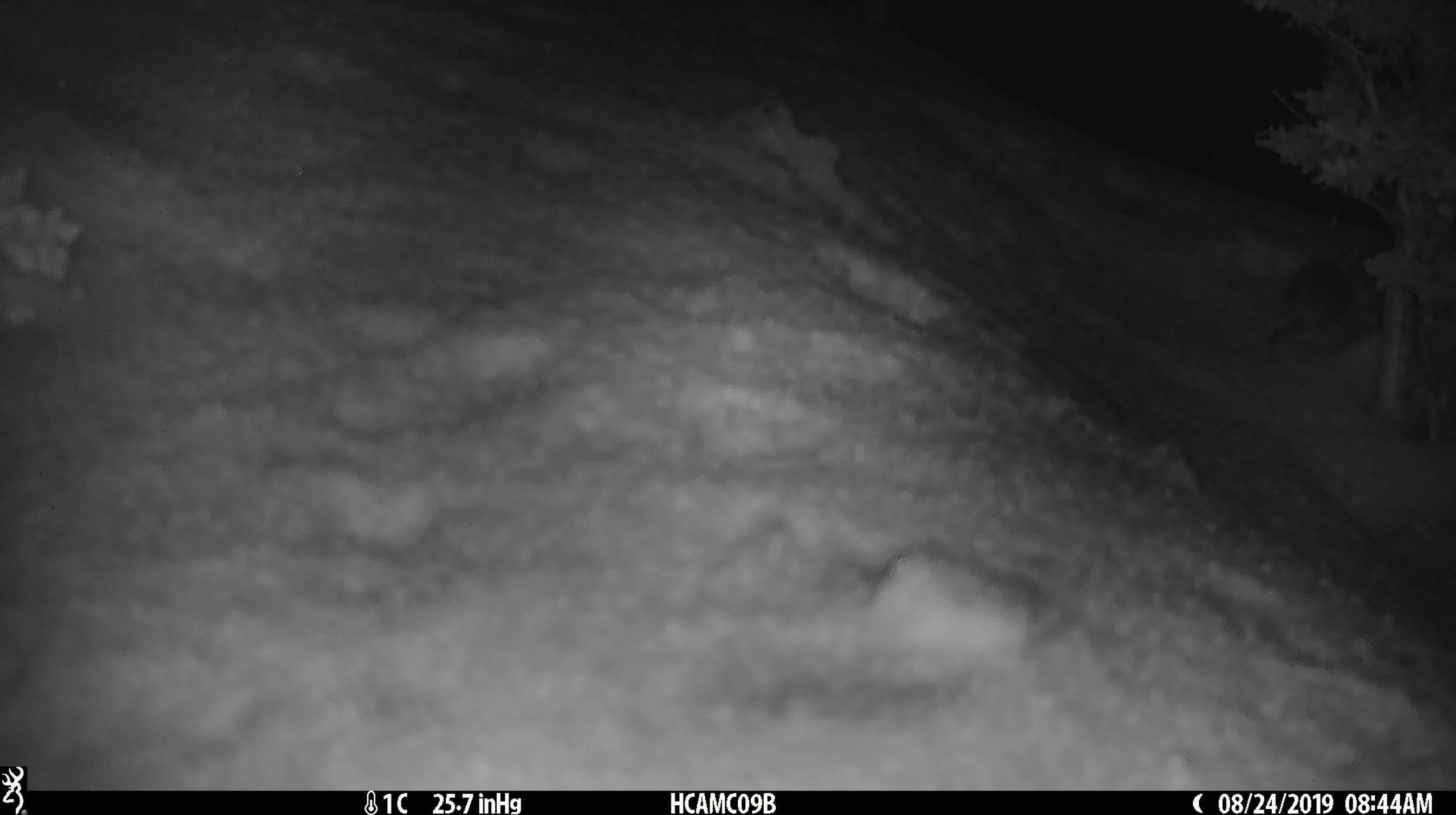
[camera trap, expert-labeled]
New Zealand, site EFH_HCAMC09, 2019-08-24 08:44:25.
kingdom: Animalia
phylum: Chordata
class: Mammalia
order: Rodentia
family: Muridae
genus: Mus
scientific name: Mus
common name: mouse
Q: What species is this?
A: Mouse (Mus).